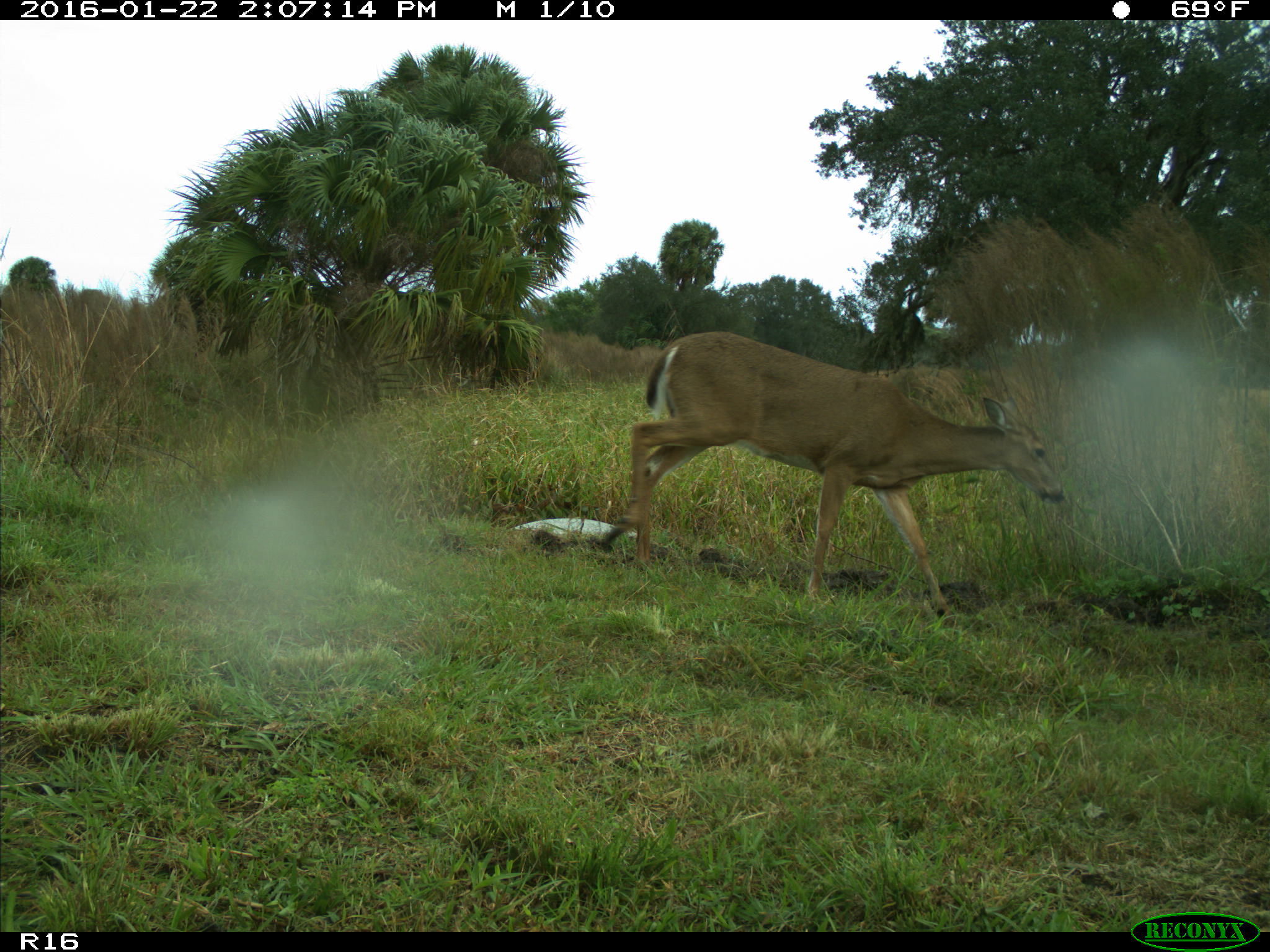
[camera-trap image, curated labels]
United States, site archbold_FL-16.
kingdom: Animalia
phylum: Chordata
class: Mammalia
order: Artiodactyla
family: Cervidae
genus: Odocoileus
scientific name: Odocoileus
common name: deer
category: unidentified deer